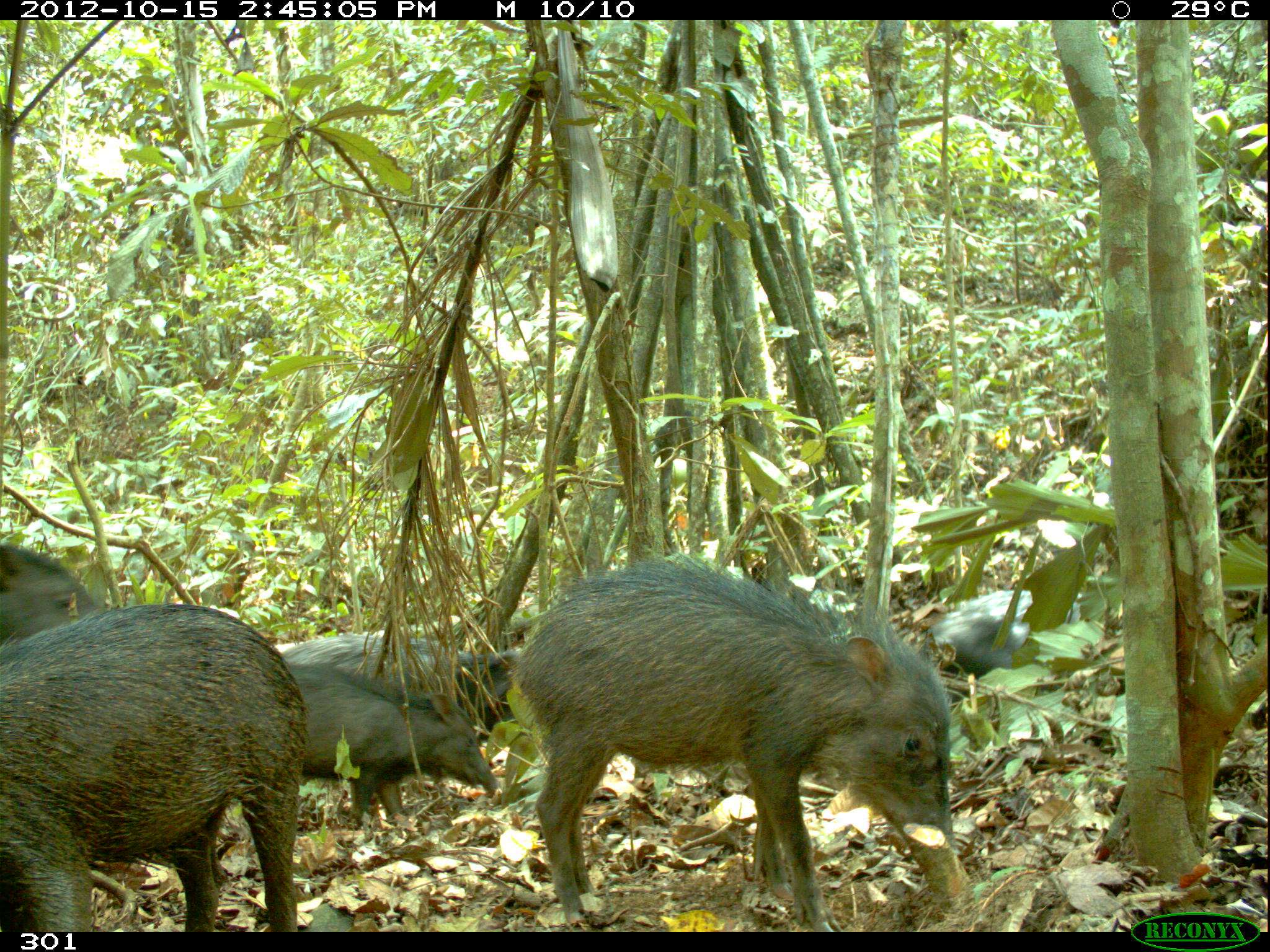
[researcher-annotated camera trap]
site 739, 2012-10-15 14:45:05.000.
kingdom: Animalia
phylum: Chordata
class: Mammalia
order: Artiodactyla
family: Tayassuidae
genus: Tayassu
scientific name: Tayassu pecari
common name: white-lipped peccary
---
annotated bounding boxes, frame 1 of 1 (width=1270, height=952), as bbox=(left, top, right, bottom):
tayassu pecari: bbox=(514, 549, 970, 931); bbox=(1, 596, 303, 929); bbox=(275, 666, 498, 820); bbox=(271, 633, 520, 744); bbox=(925, 582, 1088, 674); bbox=(0, 537, 109, 650)